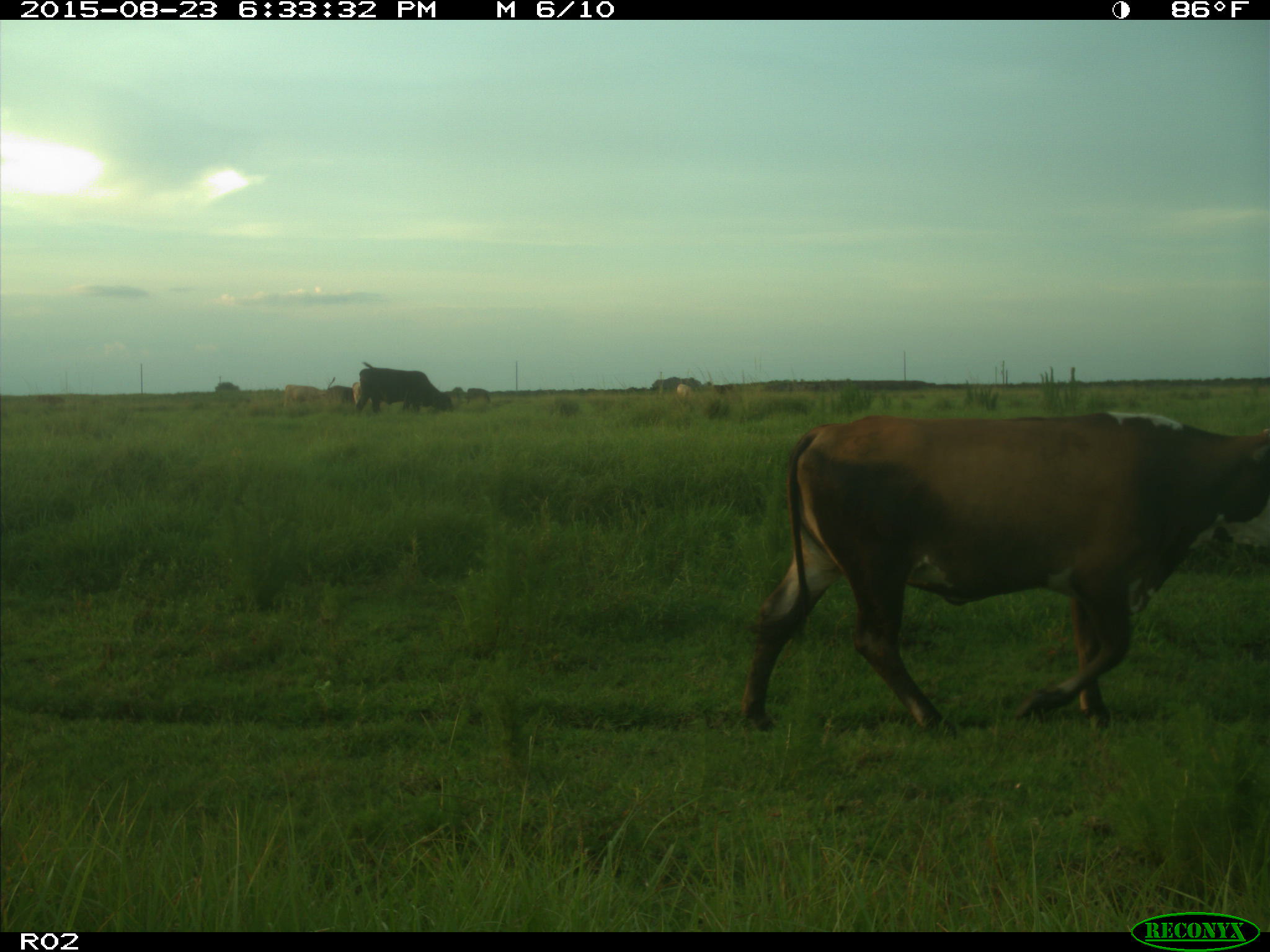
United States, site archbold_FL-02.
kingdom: Animalia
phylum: Chordata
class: Mammalia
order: Artiodactyla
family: Bovidae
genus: Bos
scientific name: Bos taurus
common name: domestic cow